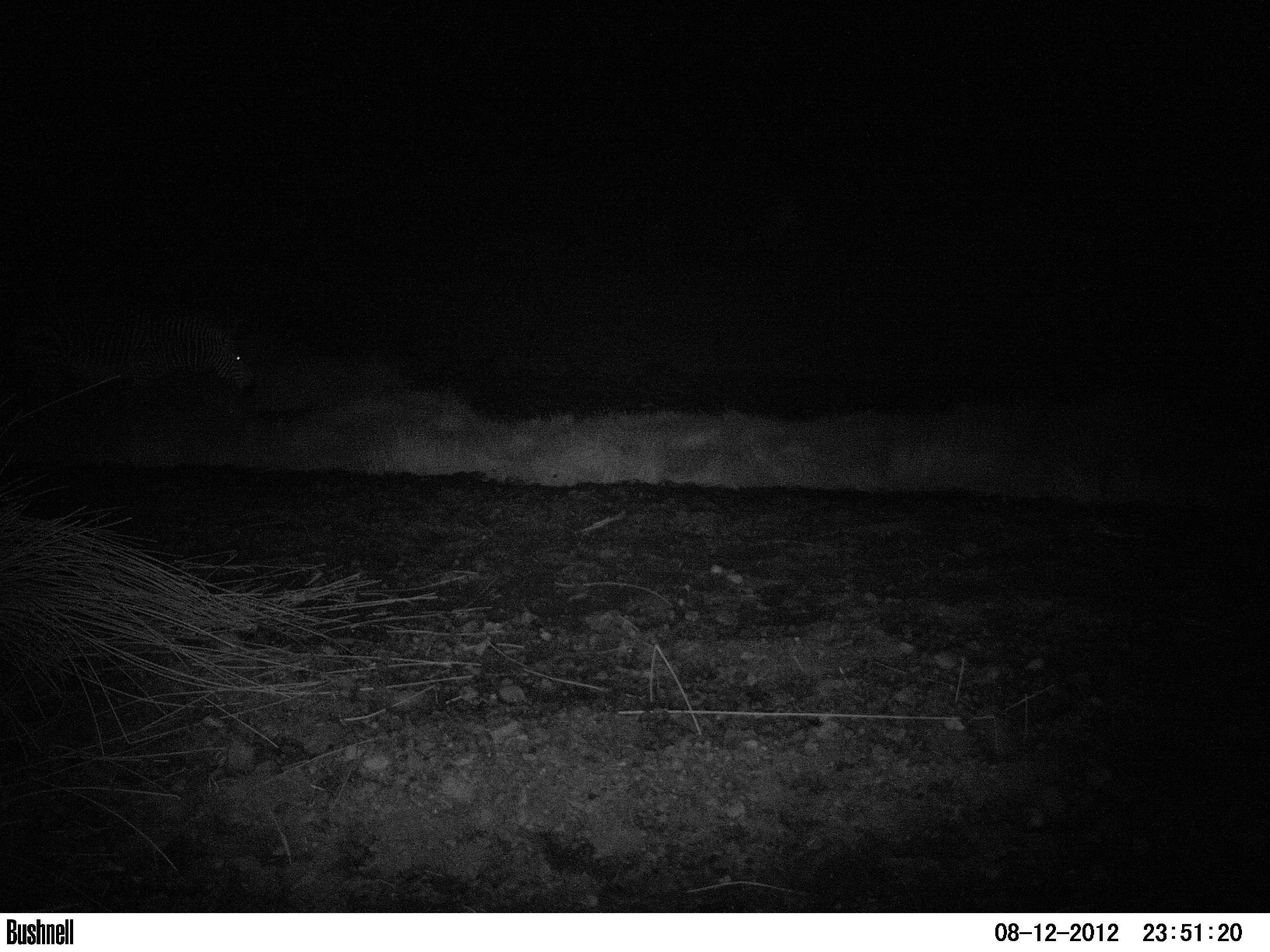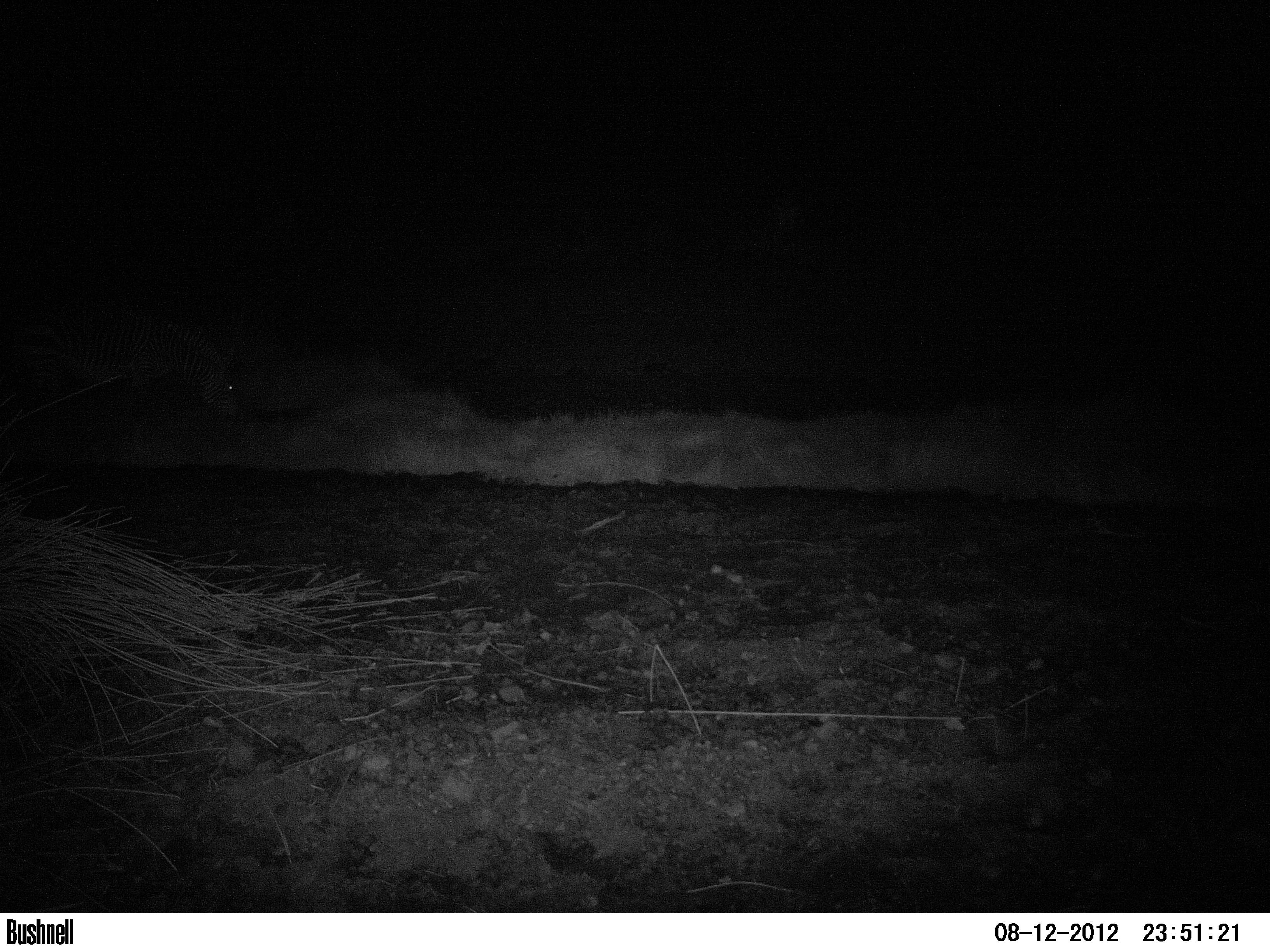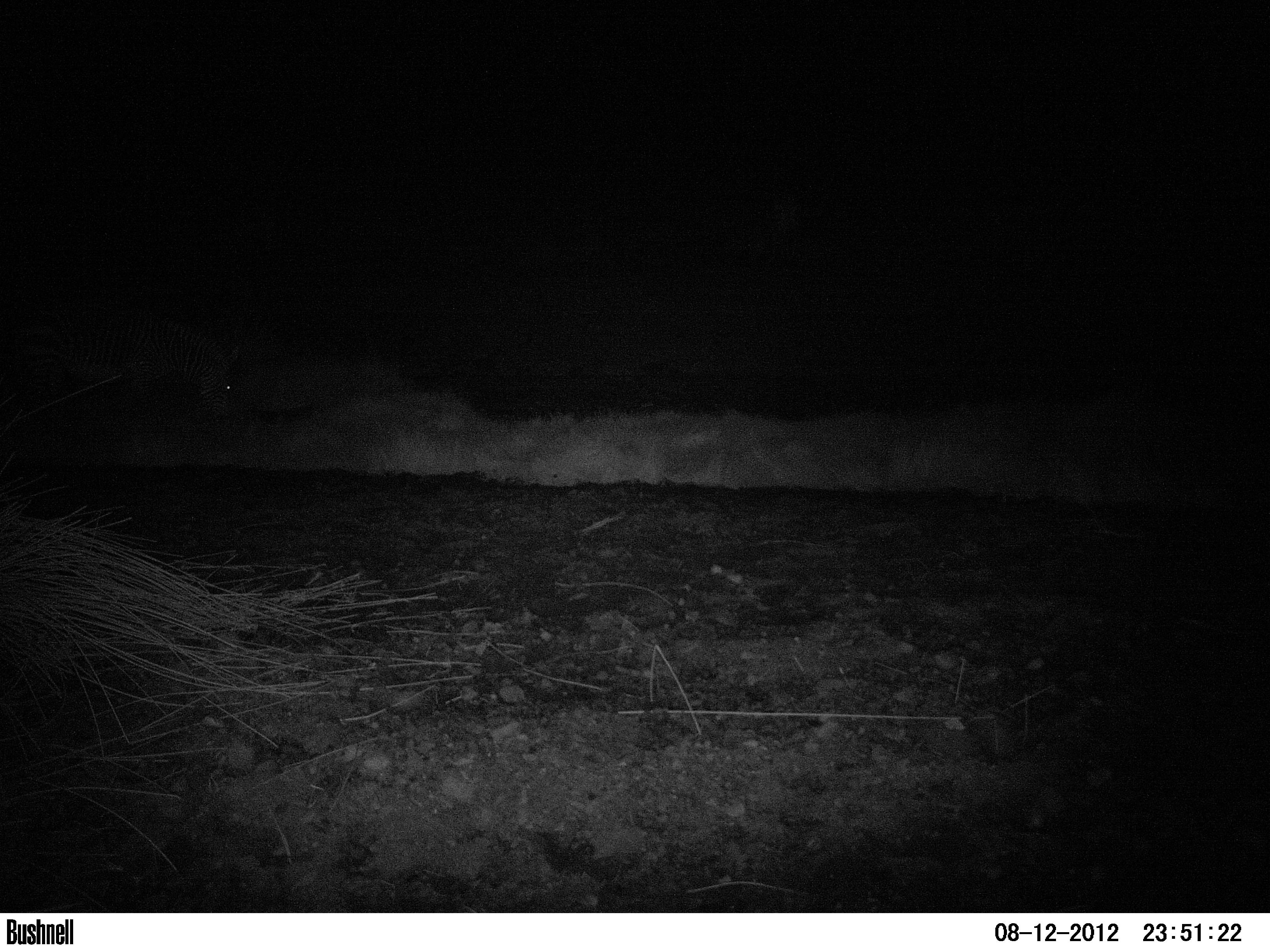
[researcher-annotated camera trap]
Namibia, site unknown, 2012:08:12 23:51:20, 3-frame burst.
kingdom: Animalia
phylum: Chordata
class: Mammalia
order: Perissodactyla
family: Equidae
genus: Equus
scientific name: Equus zebra hartmannae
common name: hartmann's mountain zebra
Equus zebra hartmannae (hartmann's mountain zebra).